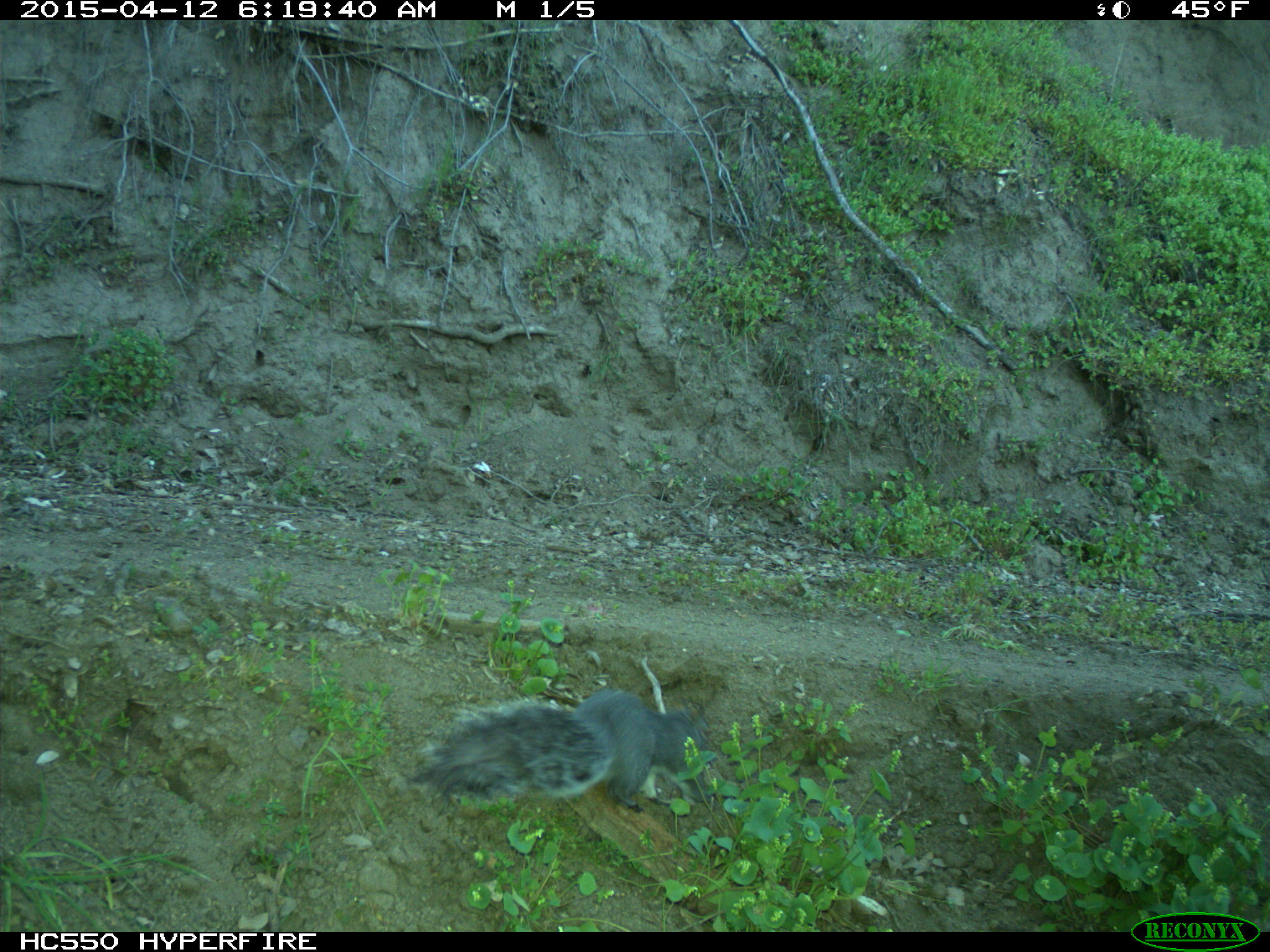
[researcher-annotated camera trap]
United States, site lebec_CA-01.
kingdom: Animalia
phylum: Chordata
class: Mammalia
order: Rodentia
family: Sciuridae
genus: Sciurus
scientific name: Sciurus carolinensis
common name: eastern gray squirrel